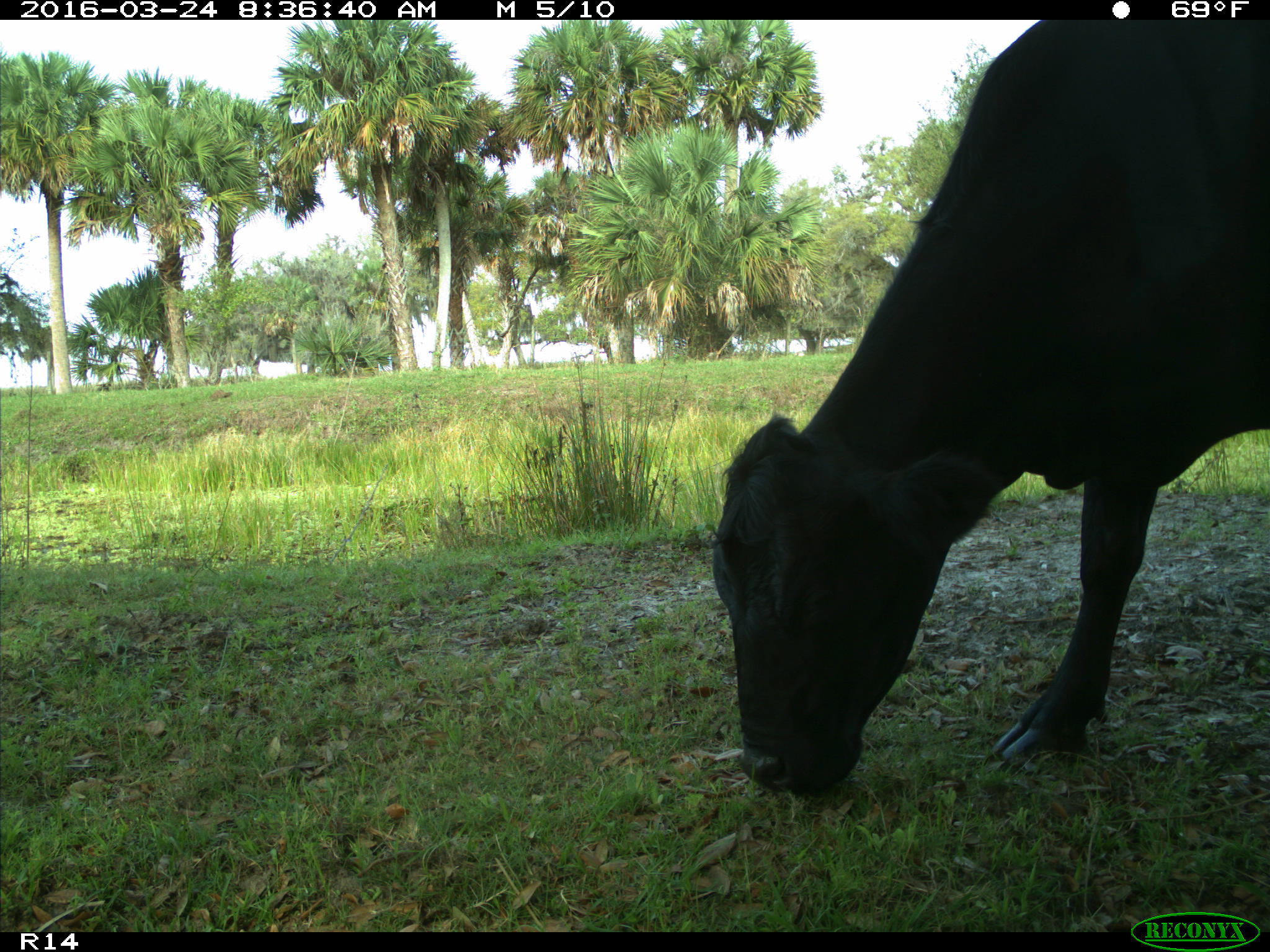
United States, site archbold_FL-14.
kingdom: Animalia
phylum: Chordata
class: Mammalia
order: Artiodactyla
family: Bovidae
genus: Bos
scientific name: Bos taurus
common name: domestic cow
Bos taurus (domestic cow).